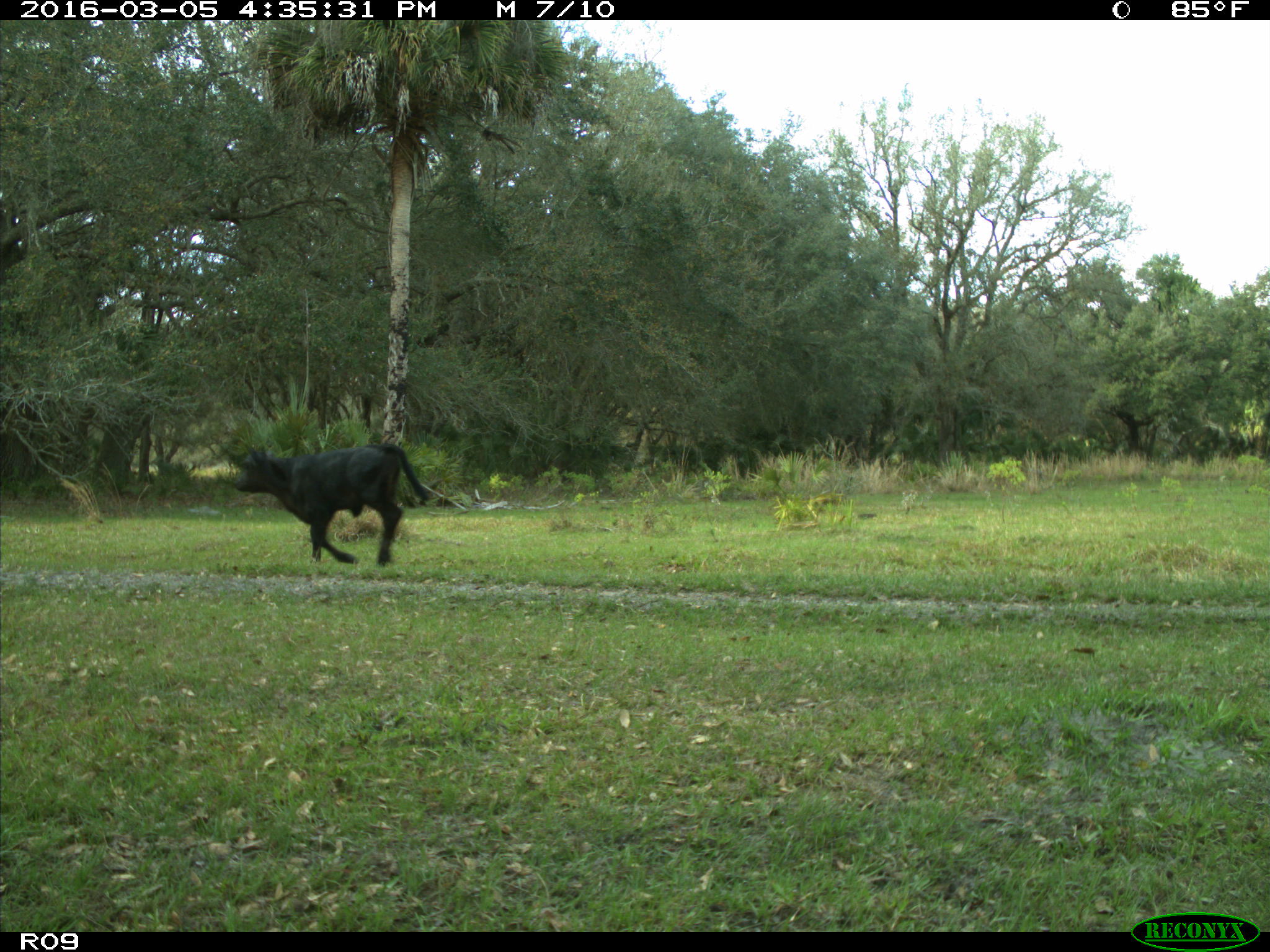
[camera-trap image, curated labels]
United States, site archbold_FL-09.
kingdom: Animalia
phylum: Chordata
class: Mammalia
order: Artiodactyla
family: Bovidae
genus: Bos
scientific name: Bos taurus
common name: domestic cow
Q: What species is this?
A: Bos taurus (domestic cow).